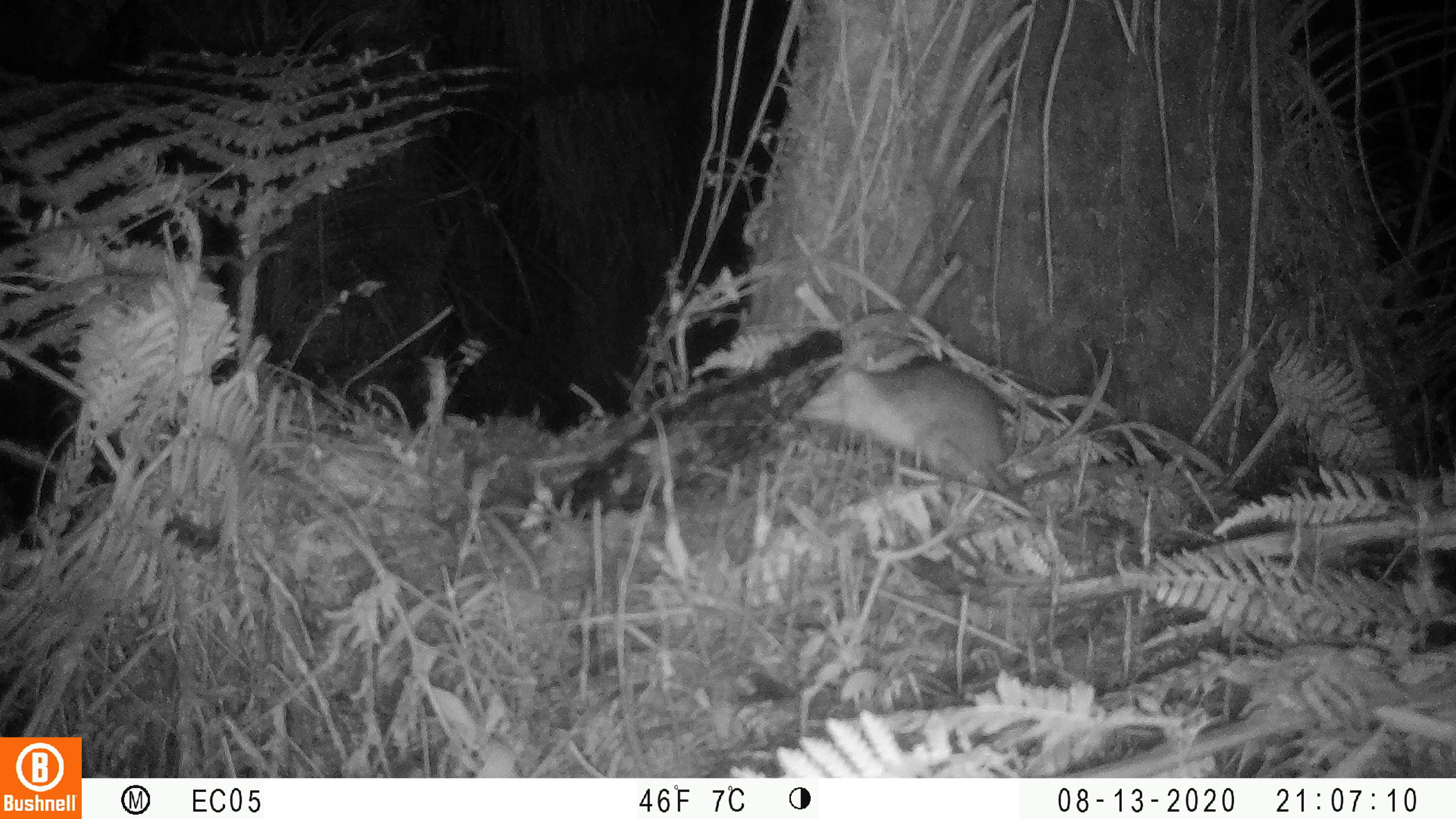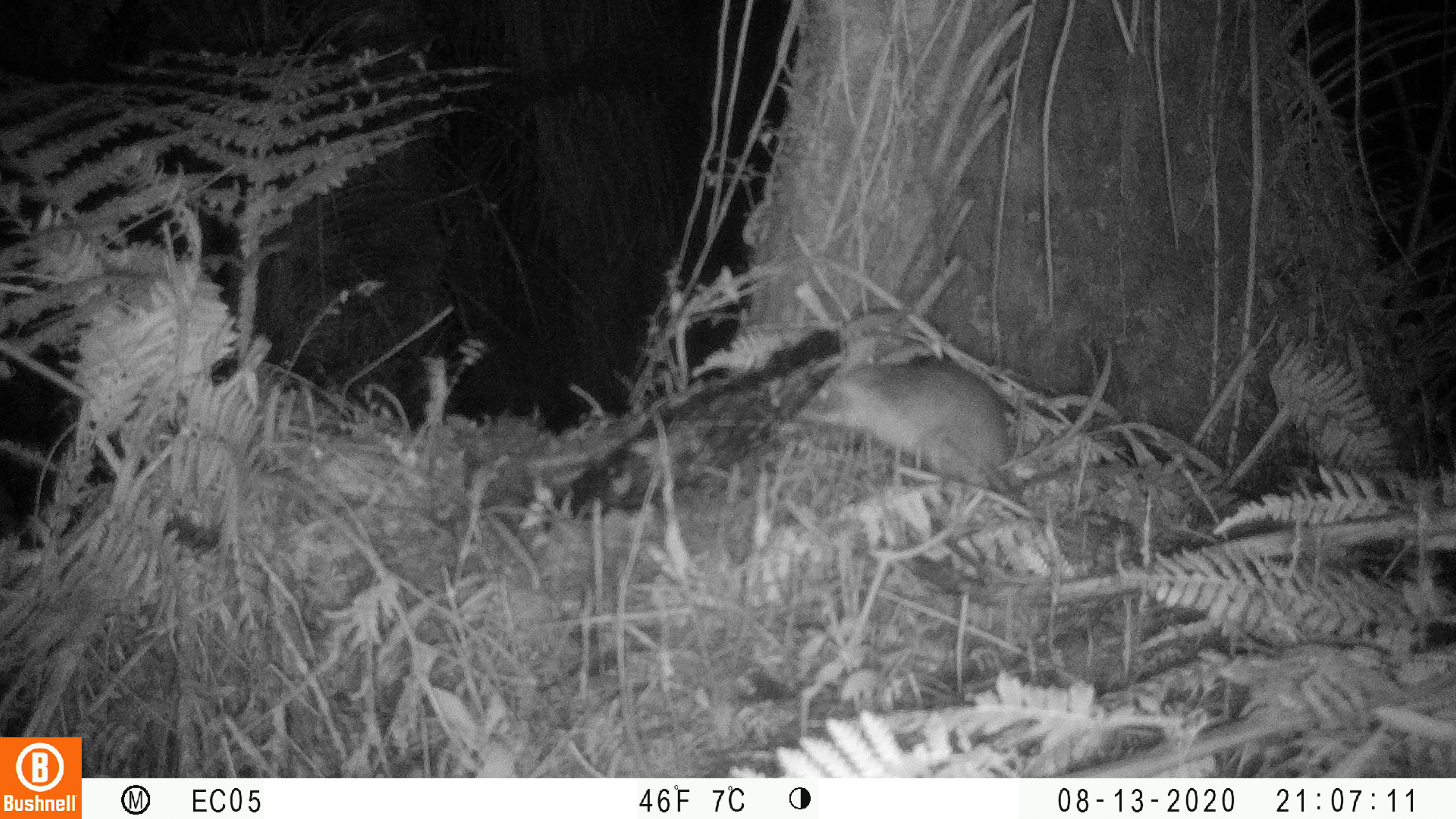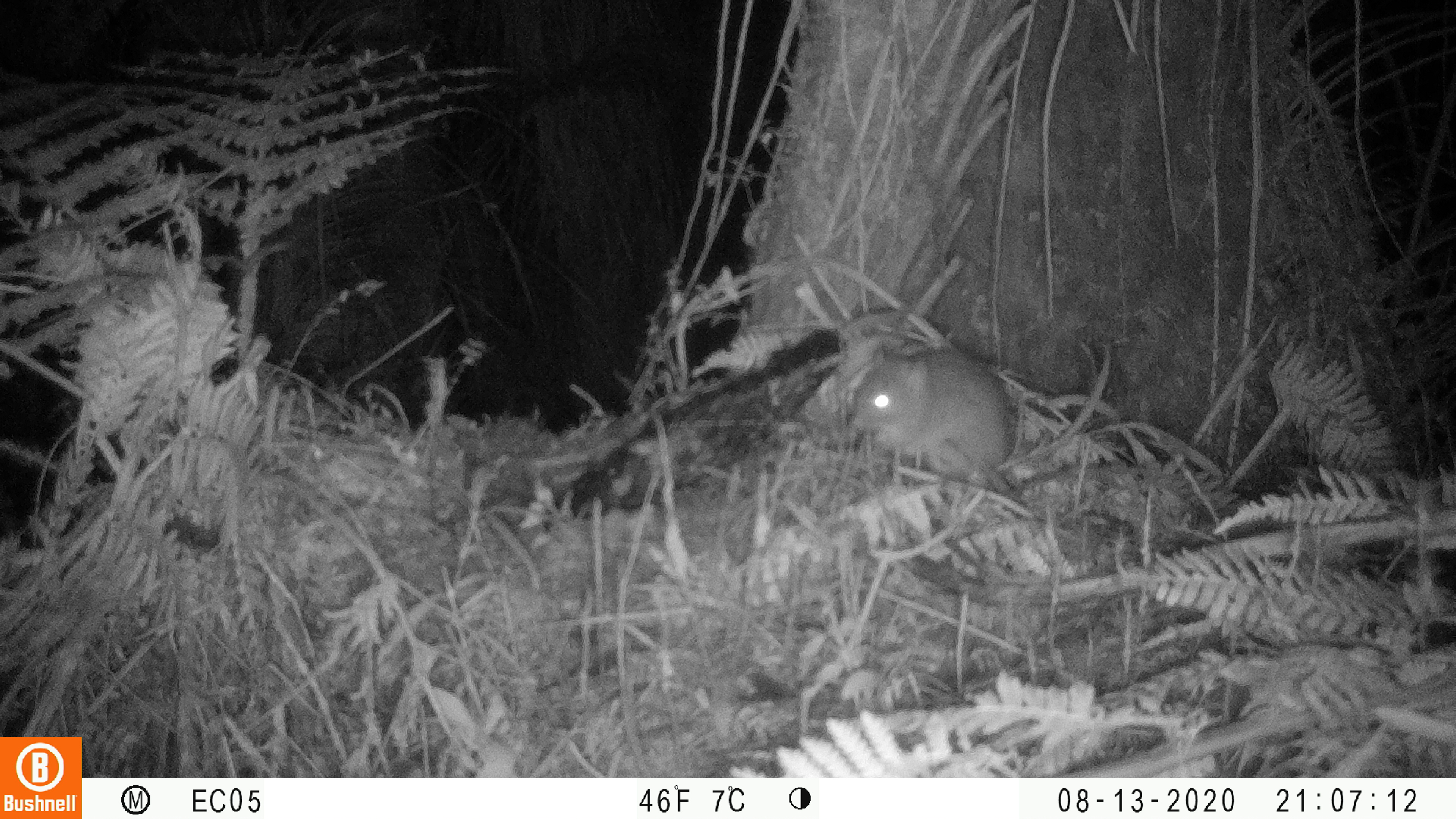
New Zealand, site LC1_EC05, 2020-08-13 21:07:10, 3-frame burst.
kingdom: Animalia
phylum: Chordata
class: Mammalia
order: Rodentia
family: Muridae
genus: Rattus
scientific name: Rattus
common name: rat